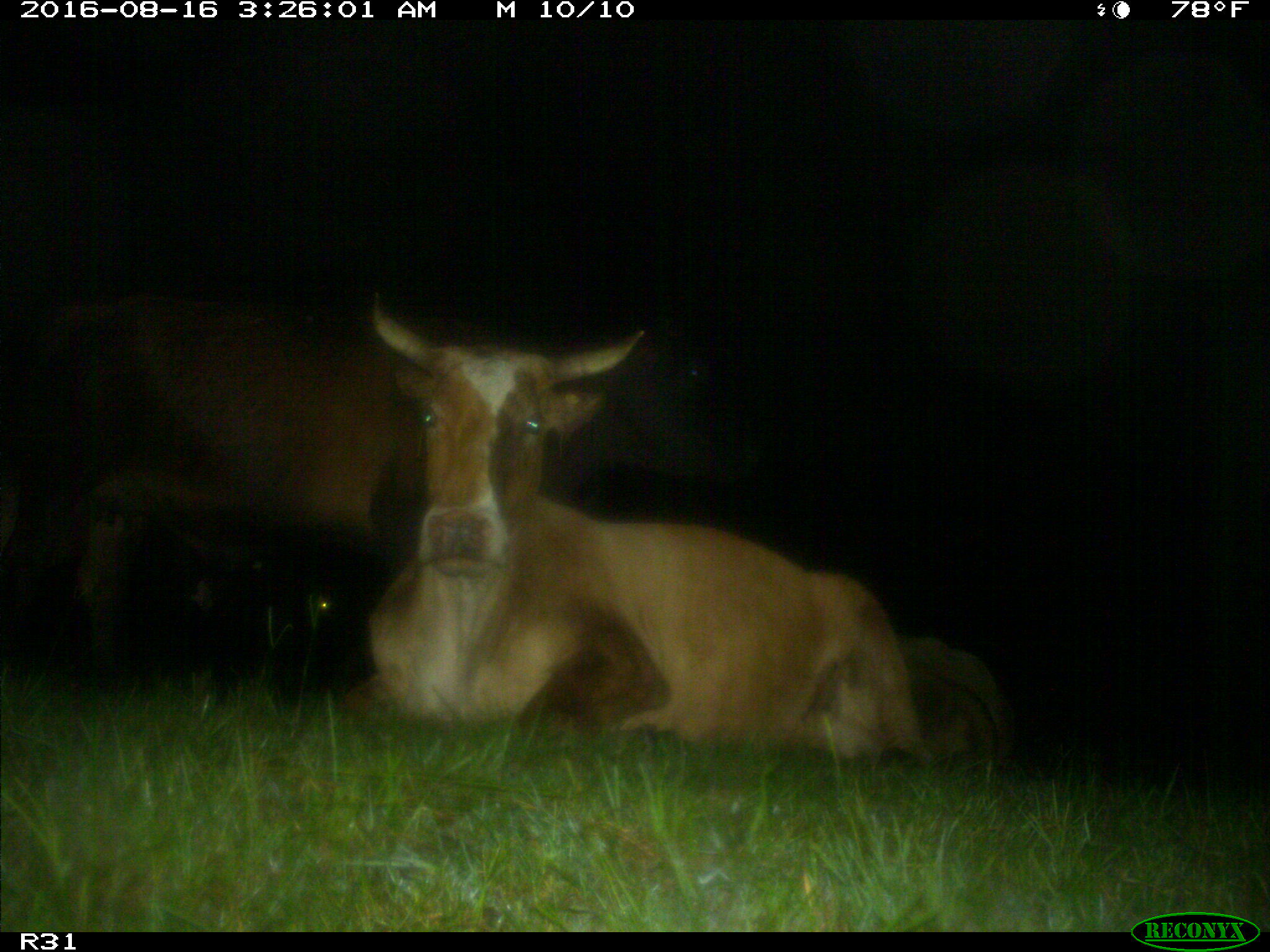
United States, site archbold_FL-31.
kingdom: Animalia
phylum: Chordata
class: Mammalia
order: Artiodactyla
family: Bovidae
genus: Bos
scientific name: Bos taurus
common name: domestic cow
Bos taurus (domestic cow).